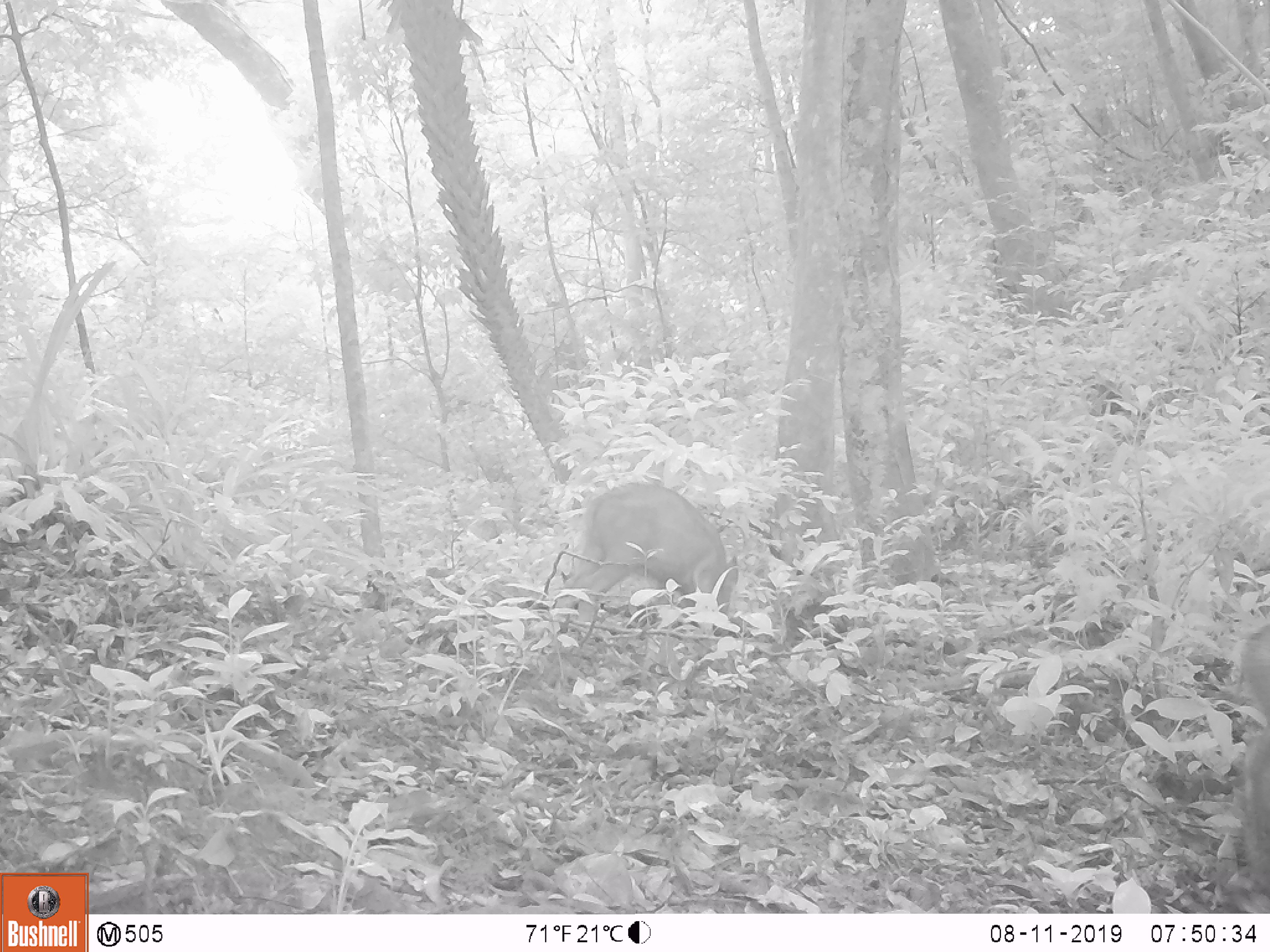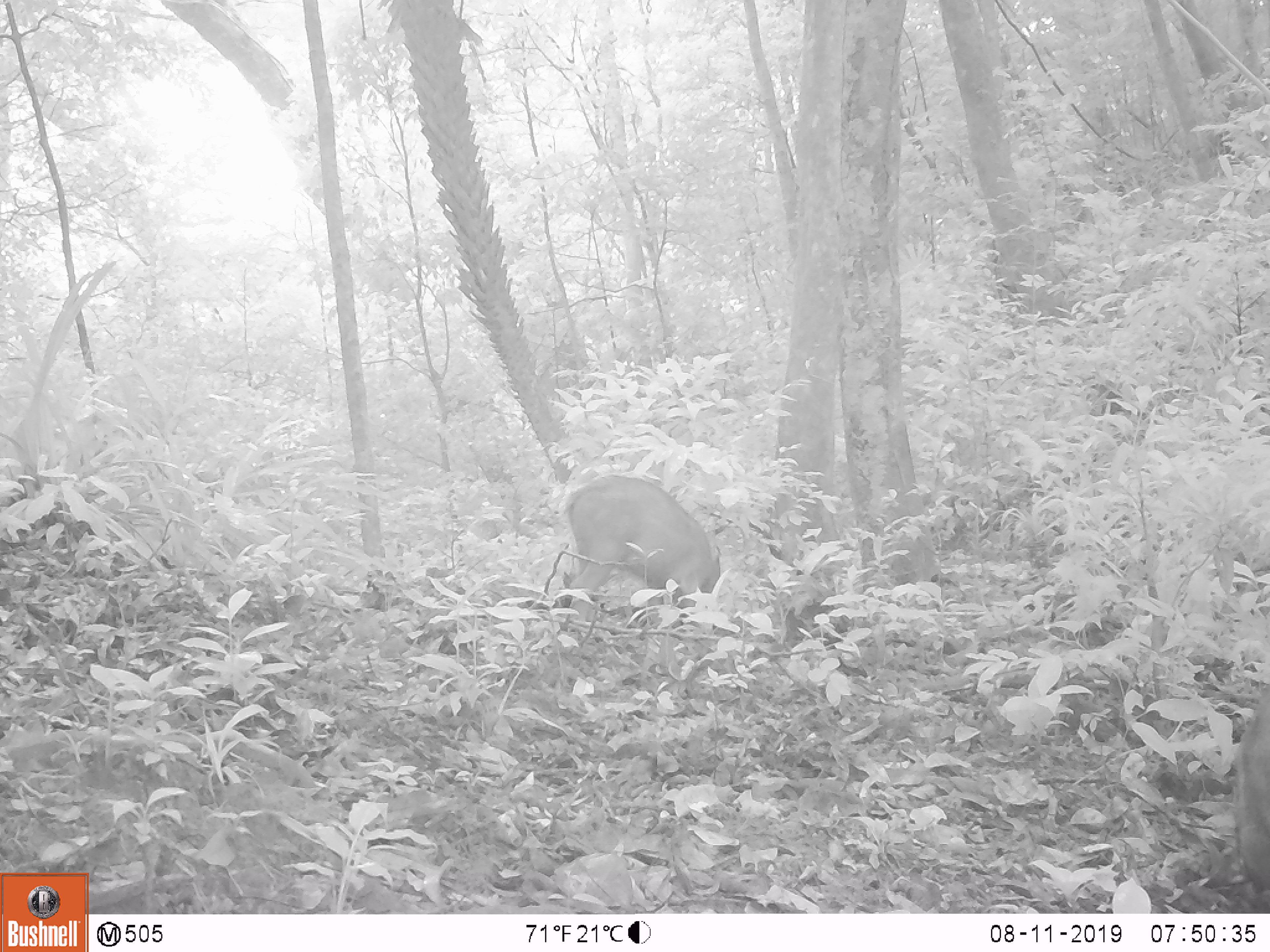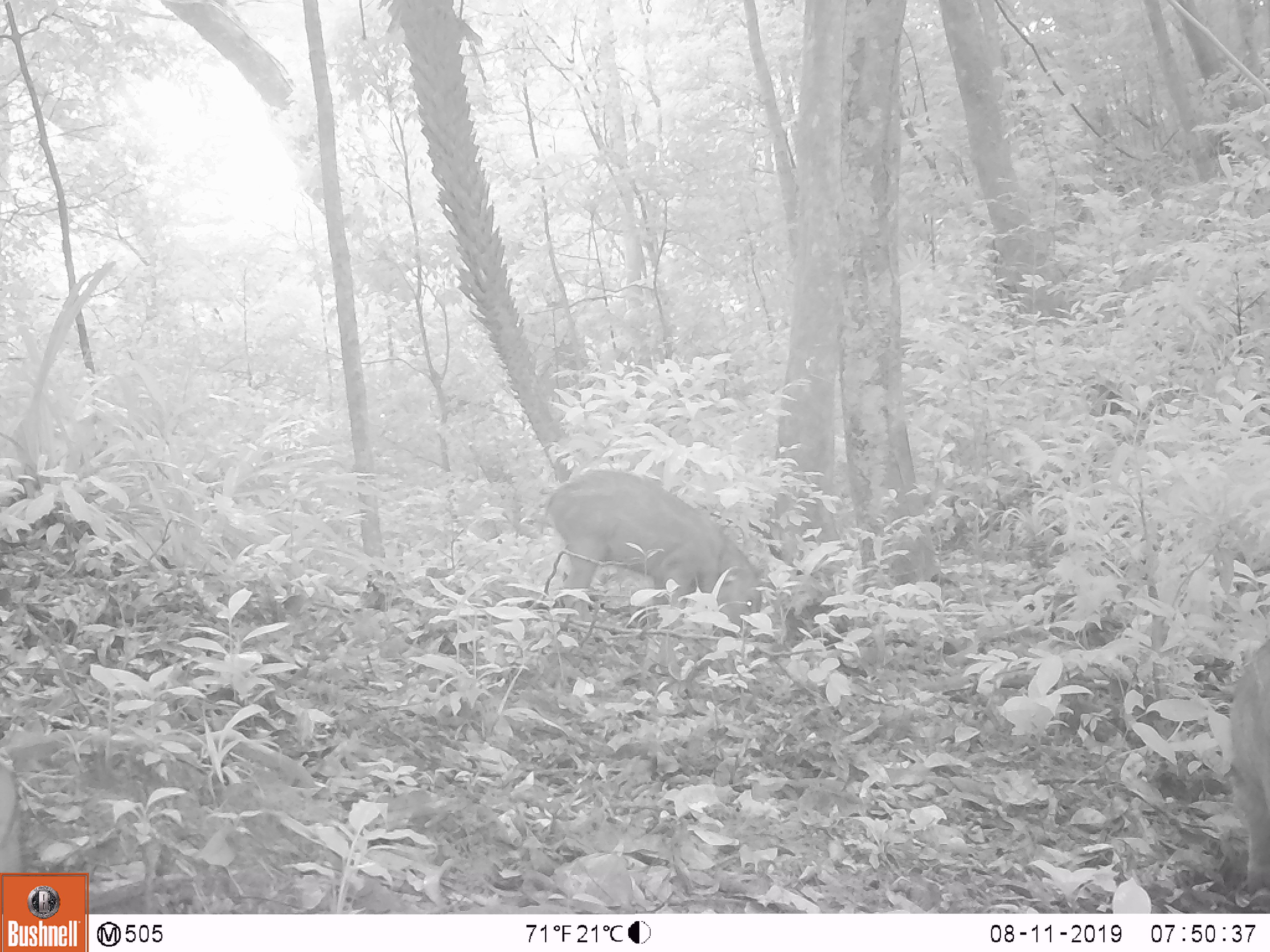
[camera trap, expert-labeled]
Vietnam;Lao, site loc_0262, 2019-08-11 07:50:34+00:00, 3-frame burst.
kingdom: Animalia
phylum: Chordata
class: Mammalia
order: Artiodactyla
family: Suidae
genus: Sus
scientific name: Sus scrofa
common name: eurasian wild pig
Eurasian wild pig (Sus scrofa). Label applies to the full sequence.